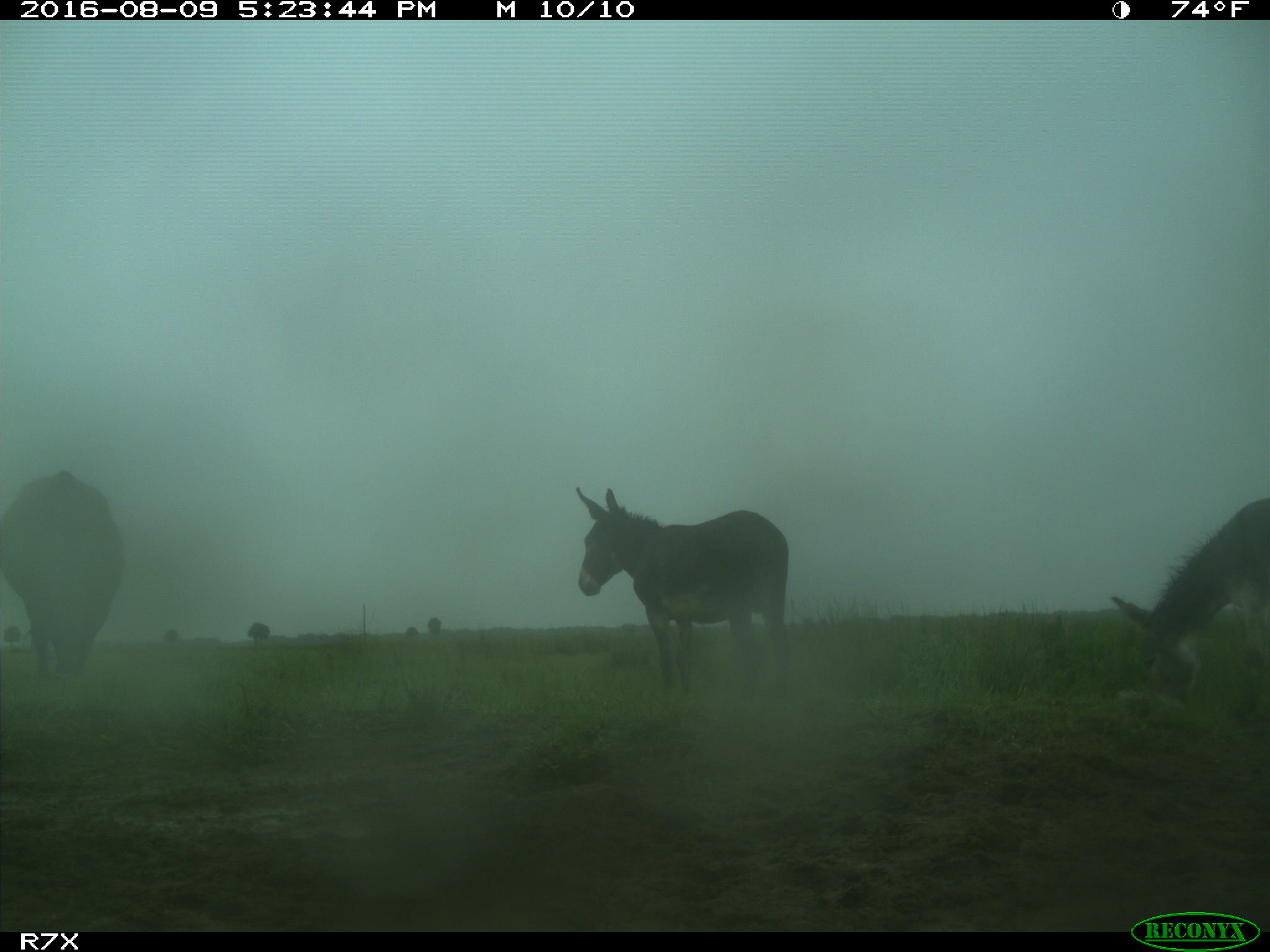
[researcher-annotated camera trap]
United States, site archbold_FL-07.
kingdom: Animalia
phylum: Chordata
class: Mammalia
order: Artiodactyla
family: Bovidae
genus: Bos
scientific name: Bos taurus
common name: domestic cow